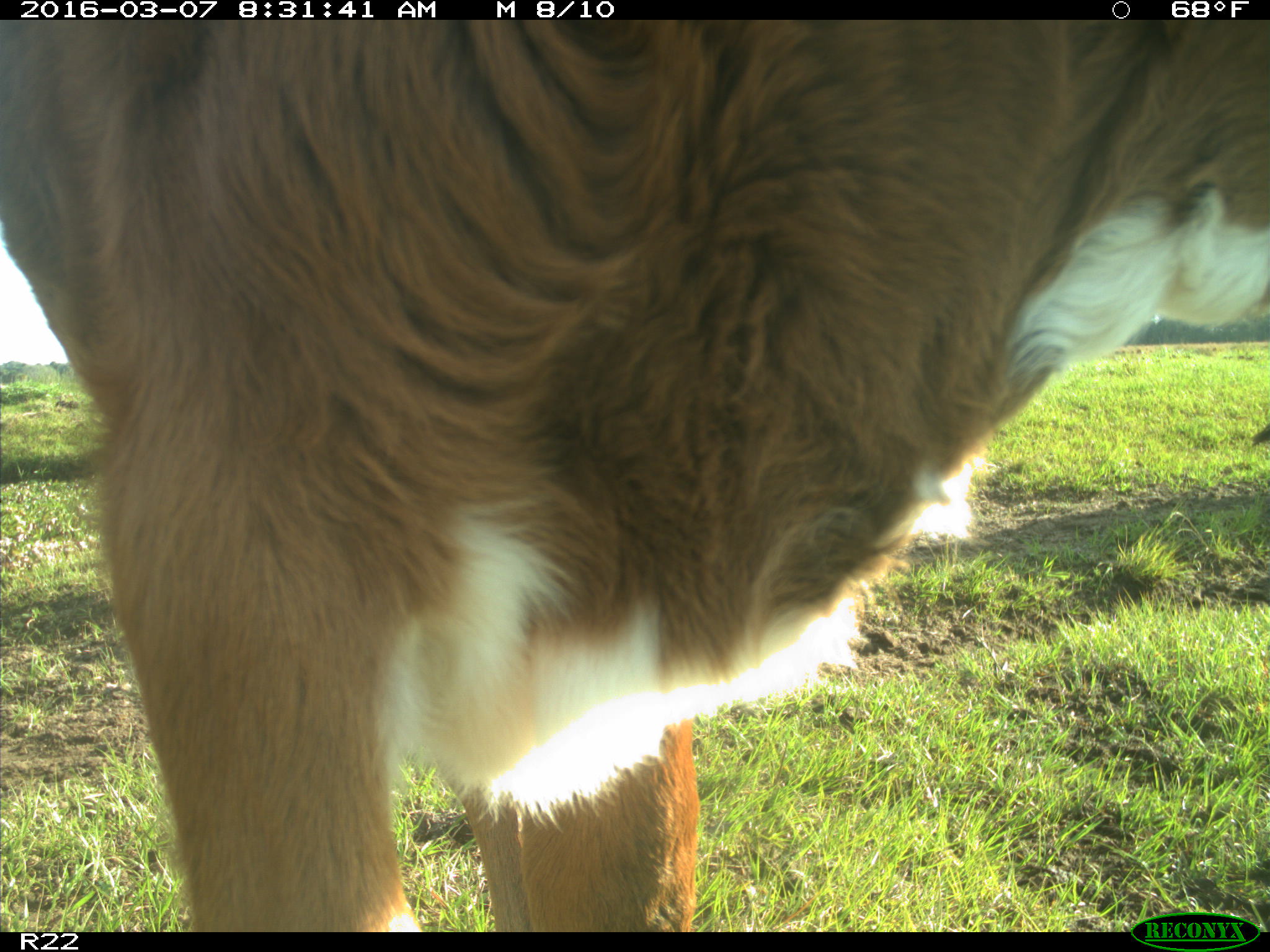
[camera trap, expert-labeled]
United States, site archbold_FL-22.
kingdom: Animalia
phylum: Chordata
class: Mammalia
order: Artiodactyla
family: Bovidae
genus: Bos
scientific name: Bos taurus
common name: domestic cow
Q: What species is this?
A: Bos taurus (domestic cow).